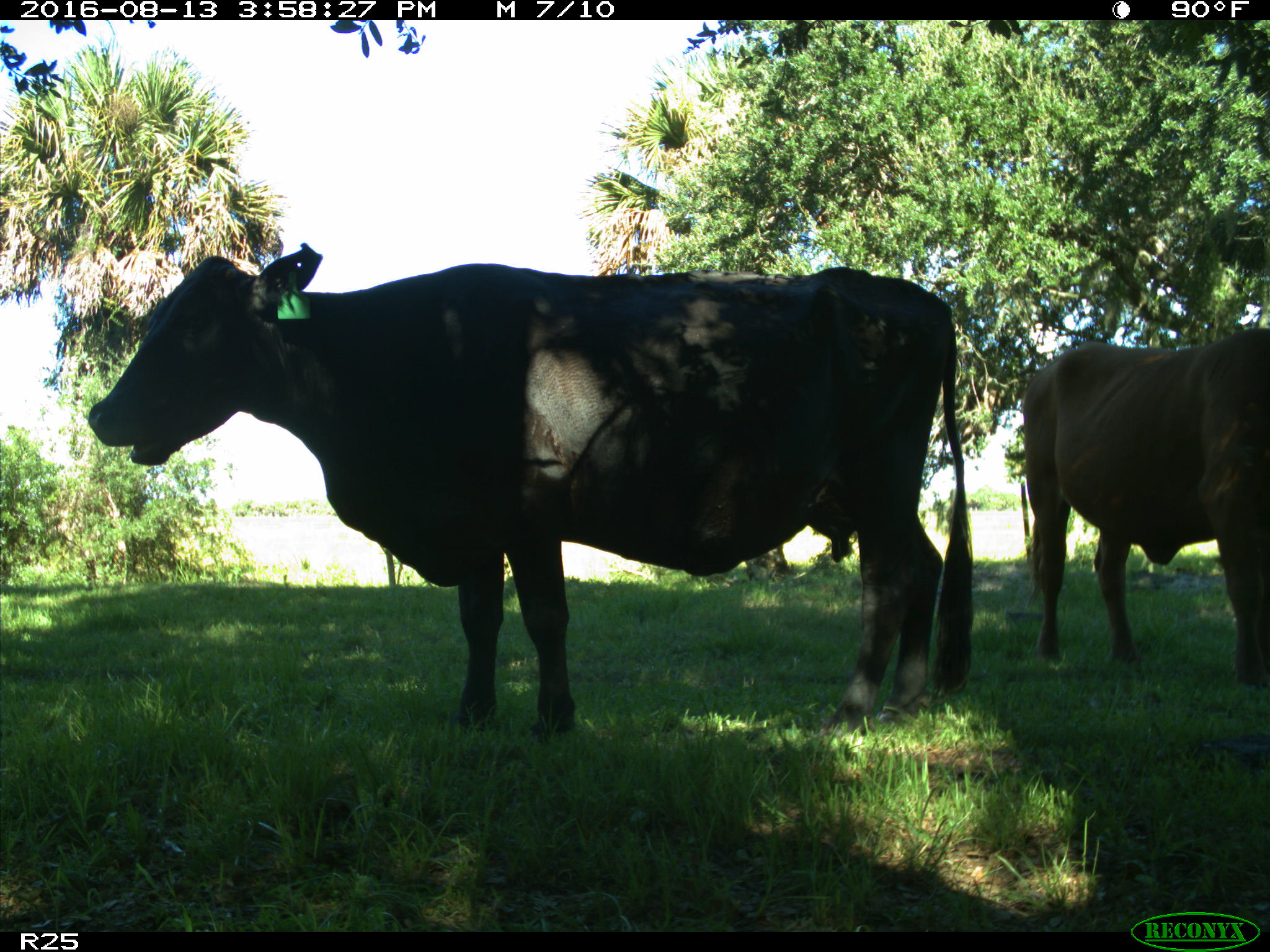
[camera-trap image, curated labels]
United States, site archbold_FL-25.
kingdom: Animalia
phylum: Chordata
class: Mammalia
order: Artiodactyla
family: Bovidae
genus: Bos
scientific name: Bos taurus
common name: domestic cow